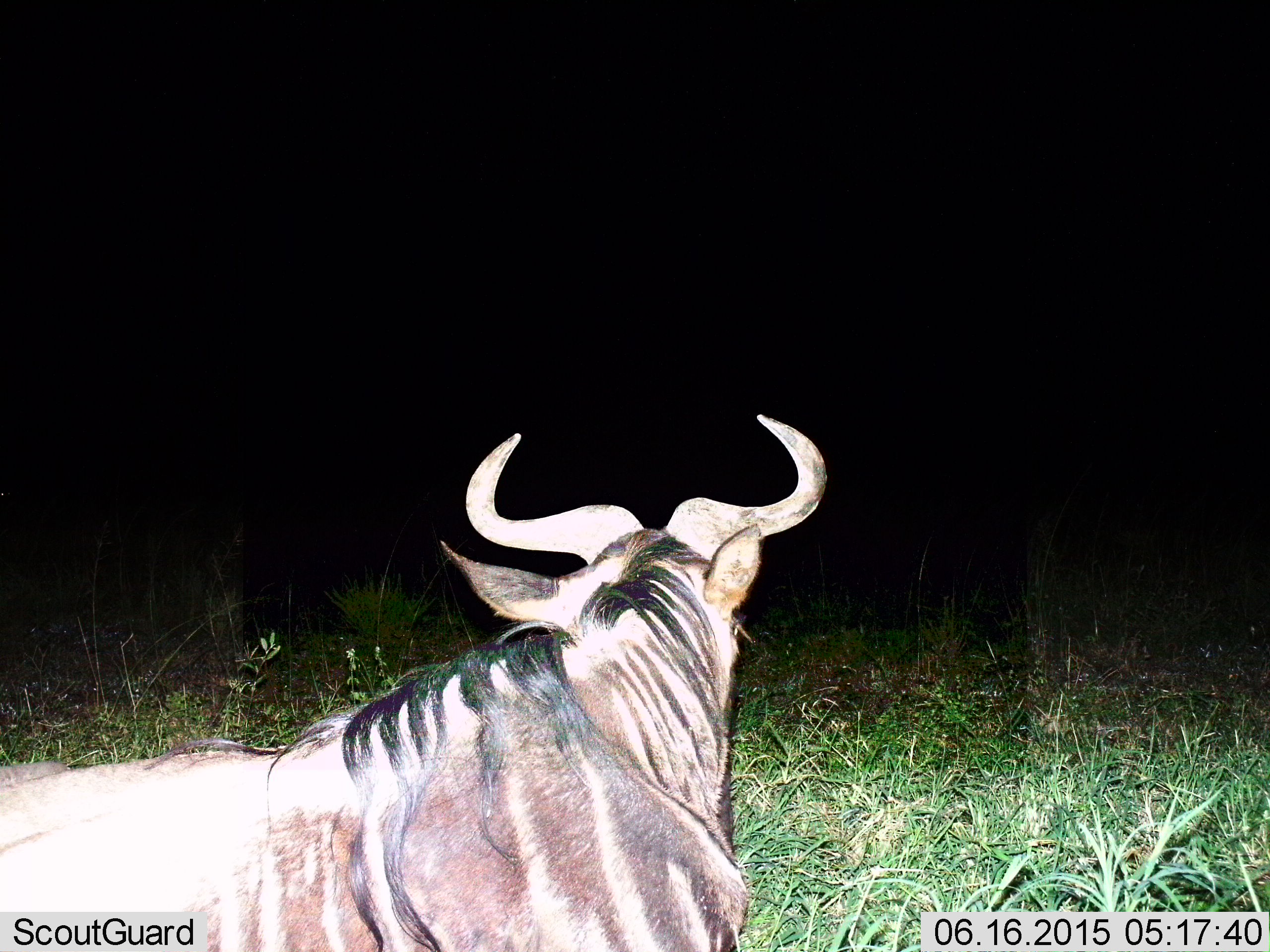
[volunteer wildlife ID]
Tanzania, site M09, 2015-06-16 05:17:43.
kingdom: Animalia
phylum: Chordata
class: Mammalia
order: Artiodactyla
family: Bovidae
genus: Connochaetes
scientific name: Connochaetes taurinus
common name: blue wildebeest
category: wildebeest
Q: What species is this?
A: Wildebeest (blue wildebeest) (Connochaetes taurinus).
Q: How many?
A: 1.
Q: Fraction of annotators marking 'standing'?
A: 20%.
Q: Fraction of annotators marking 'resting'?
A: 70%.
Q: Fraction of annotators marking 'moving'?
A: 10%.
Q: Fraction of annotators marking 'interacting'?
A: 0%.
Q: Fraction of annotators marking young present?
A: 0%.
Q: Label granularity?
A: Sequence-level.